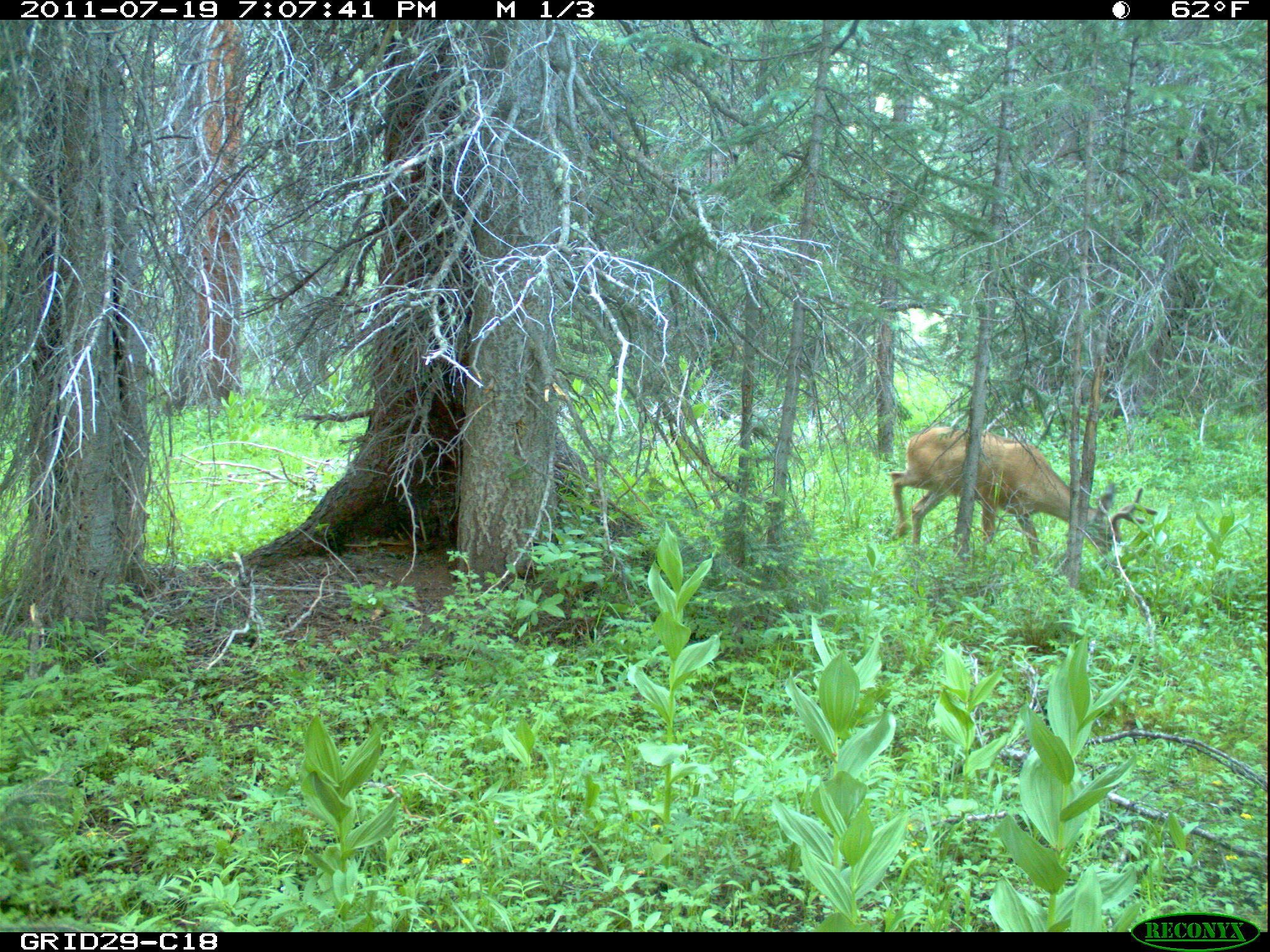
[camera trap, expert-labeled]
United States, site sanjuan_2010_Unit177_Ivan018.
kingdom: Animalia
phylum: Chordata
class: Mammalia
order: Artiodactyla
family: Cervidae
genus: Odocoileus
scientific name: Odocoileus hemionus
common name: mule deer